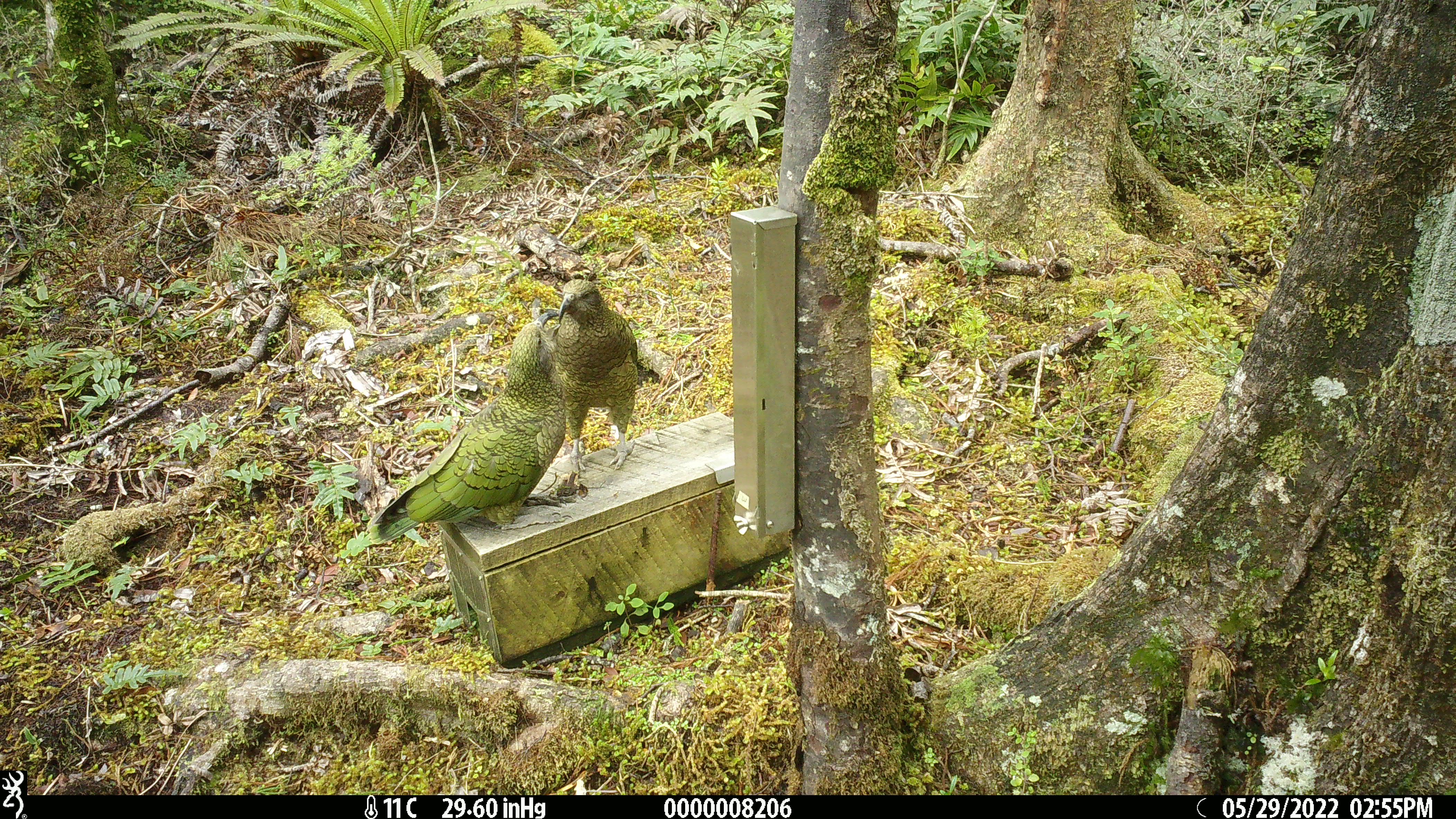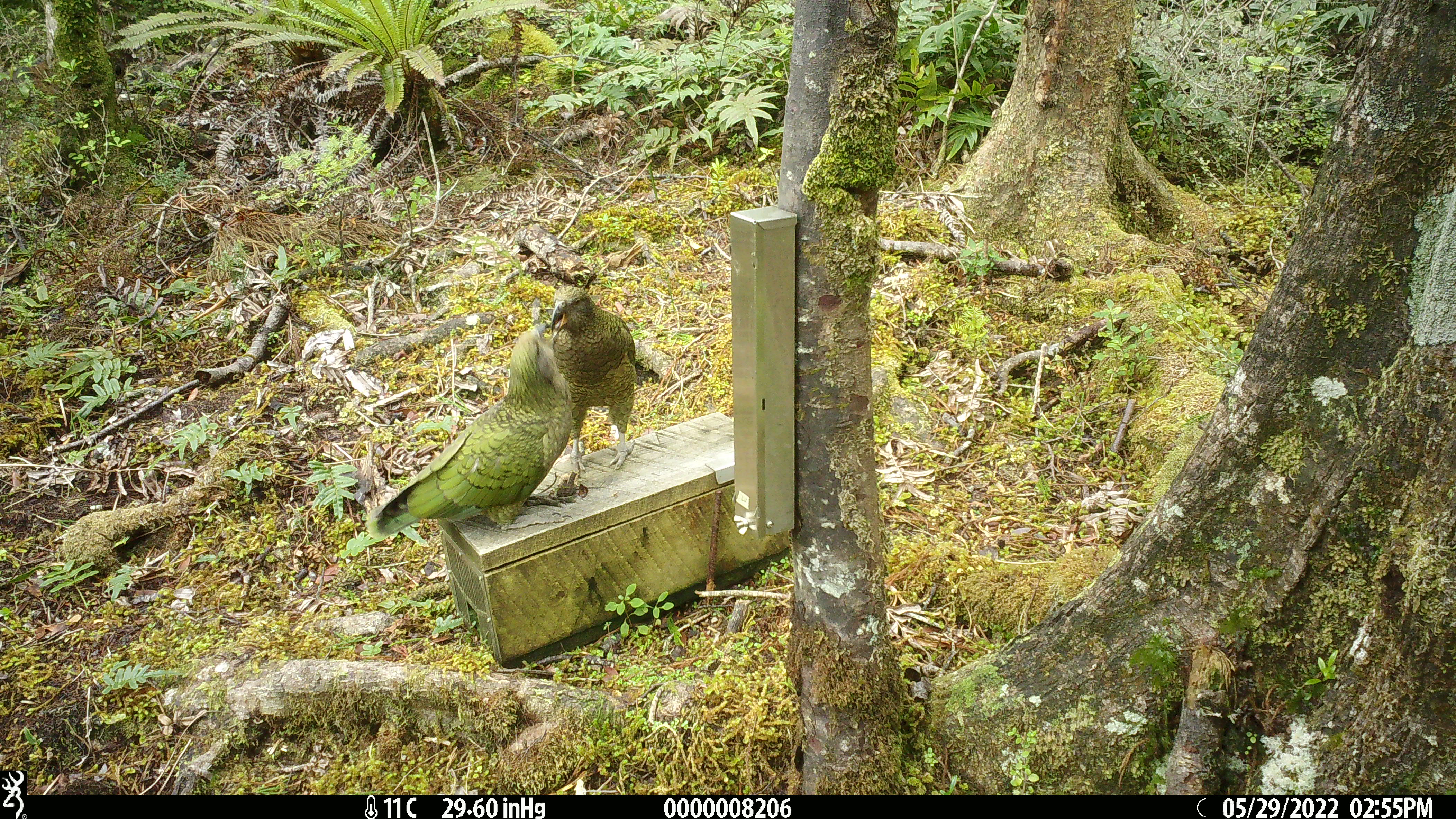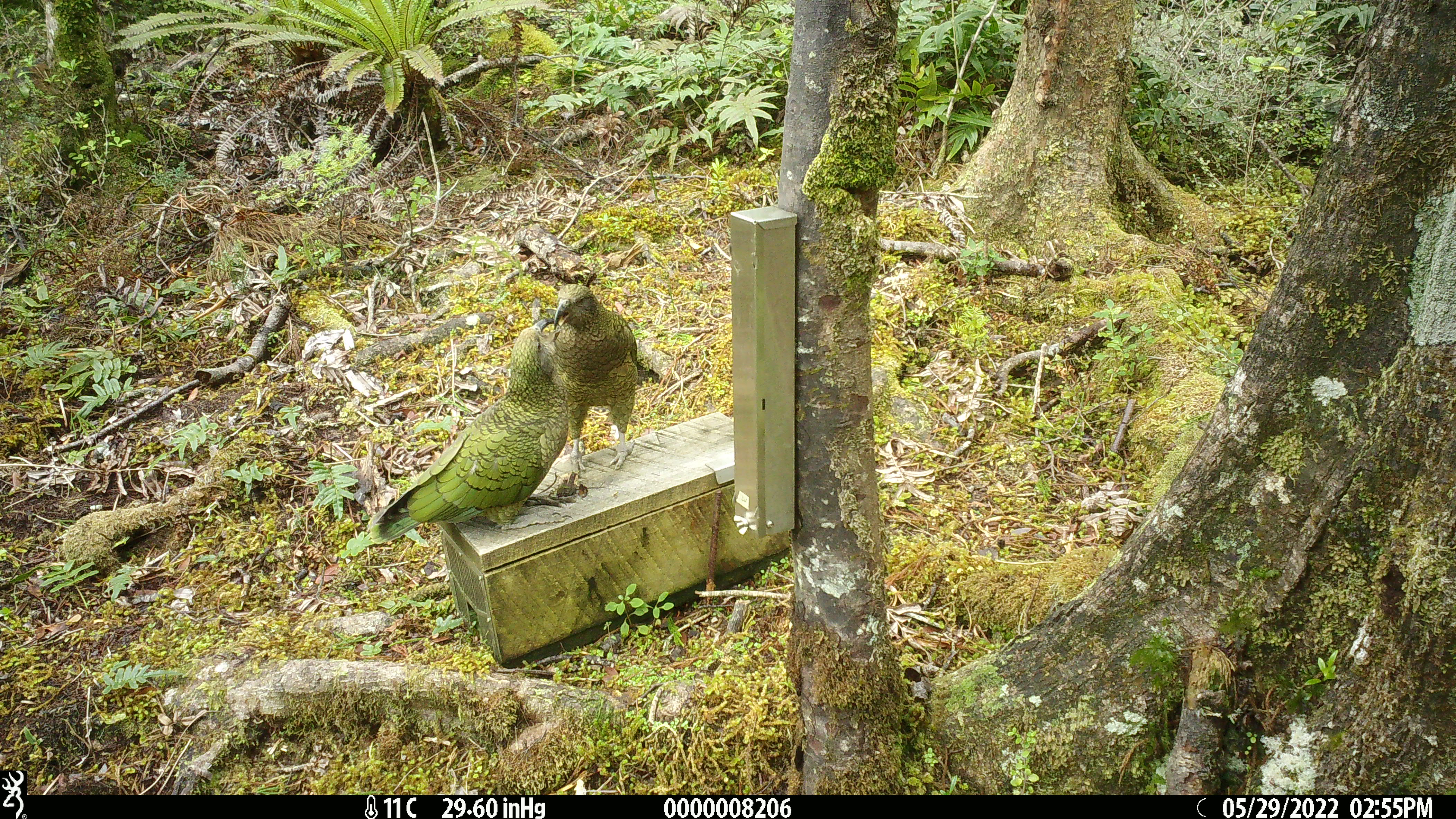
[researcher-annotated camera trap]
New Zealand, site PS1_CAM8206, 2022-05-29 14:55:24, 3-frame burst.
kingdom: Animalia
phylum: Chordata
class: Aves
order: Psittaciformes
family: Strigopidae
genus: Nestor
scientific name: Nestor notabilis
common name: kea